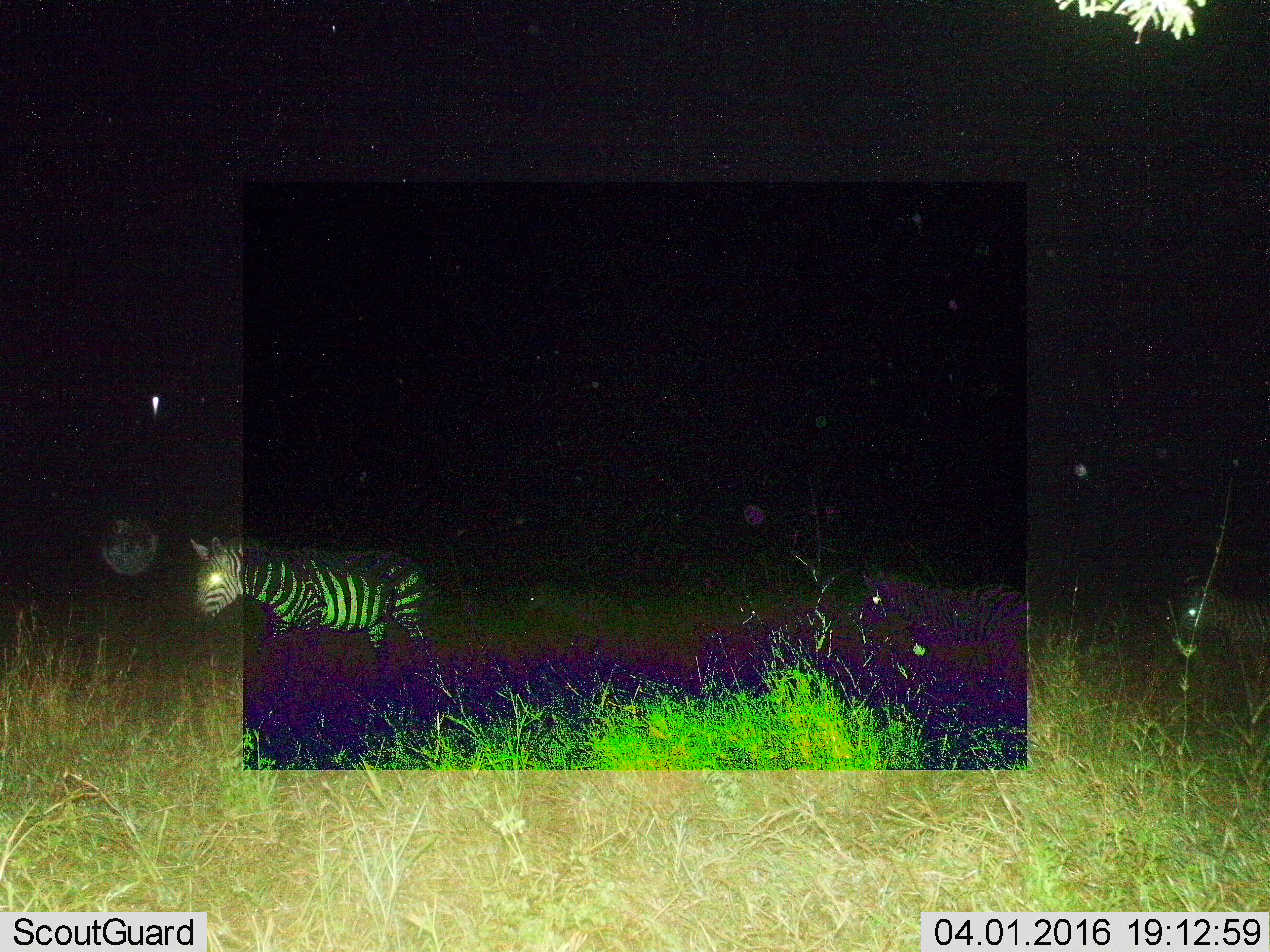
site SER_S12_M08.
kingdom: Animalia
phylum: Chordata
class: Mammalia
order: Perissodactyla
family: Equidae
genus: Equus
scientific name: Equus quagga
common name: plains zebra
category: zebraplains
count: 2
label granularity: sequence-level